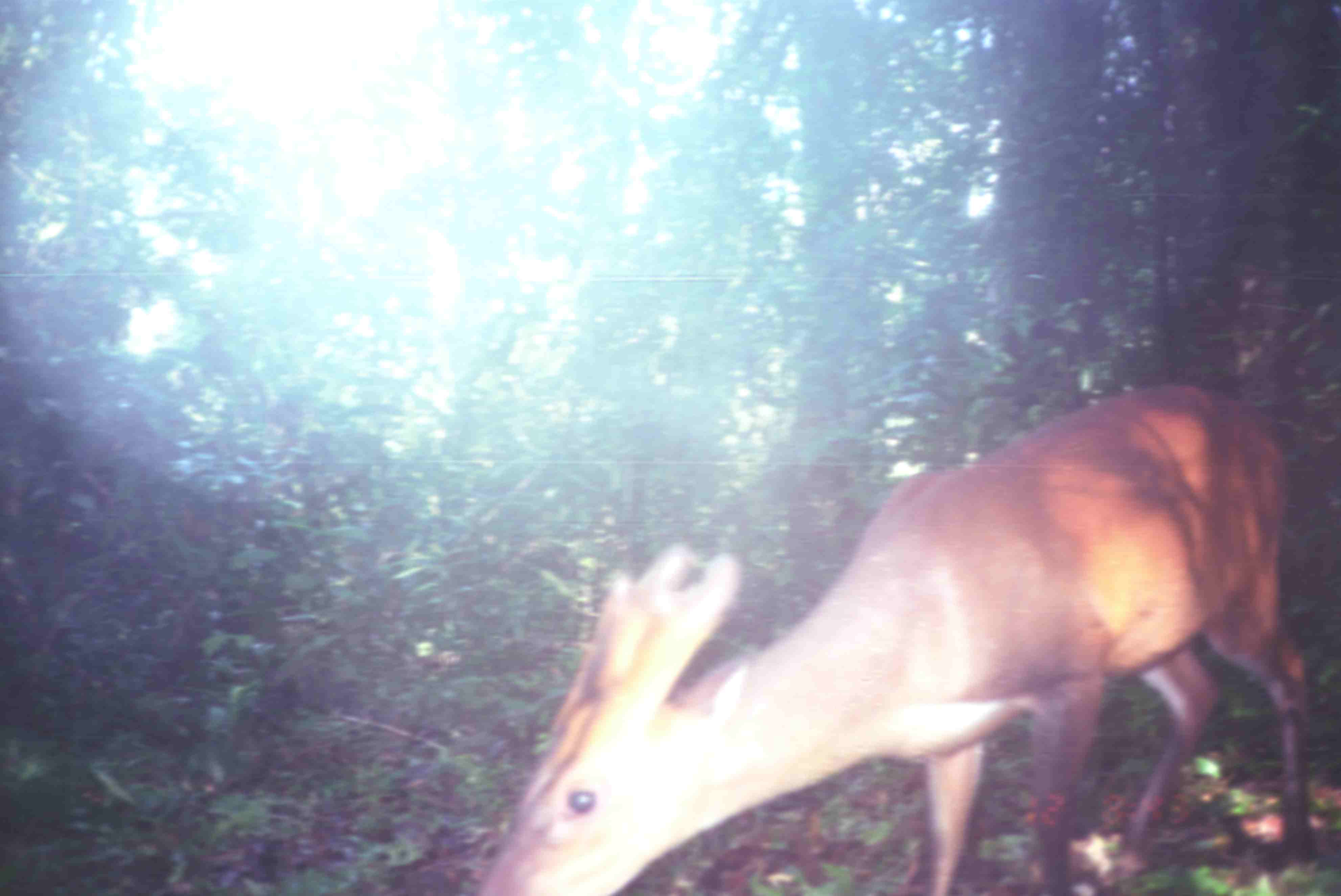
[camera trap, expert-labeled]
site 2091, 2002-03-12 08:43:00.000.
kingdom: Animalia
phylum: Chordata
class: Mammalia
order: Artiodactyla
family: Cervidae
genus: Muntiacus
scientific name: Muntiacus muntjak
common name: southern red muntjac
Muntiacus muntjak (southern red muntjac), count 1.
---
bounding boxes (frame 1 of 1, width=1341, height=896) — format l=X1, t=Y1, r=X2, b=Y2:
muntiacus muntjak: l=478, t=383, r=1316, b=894